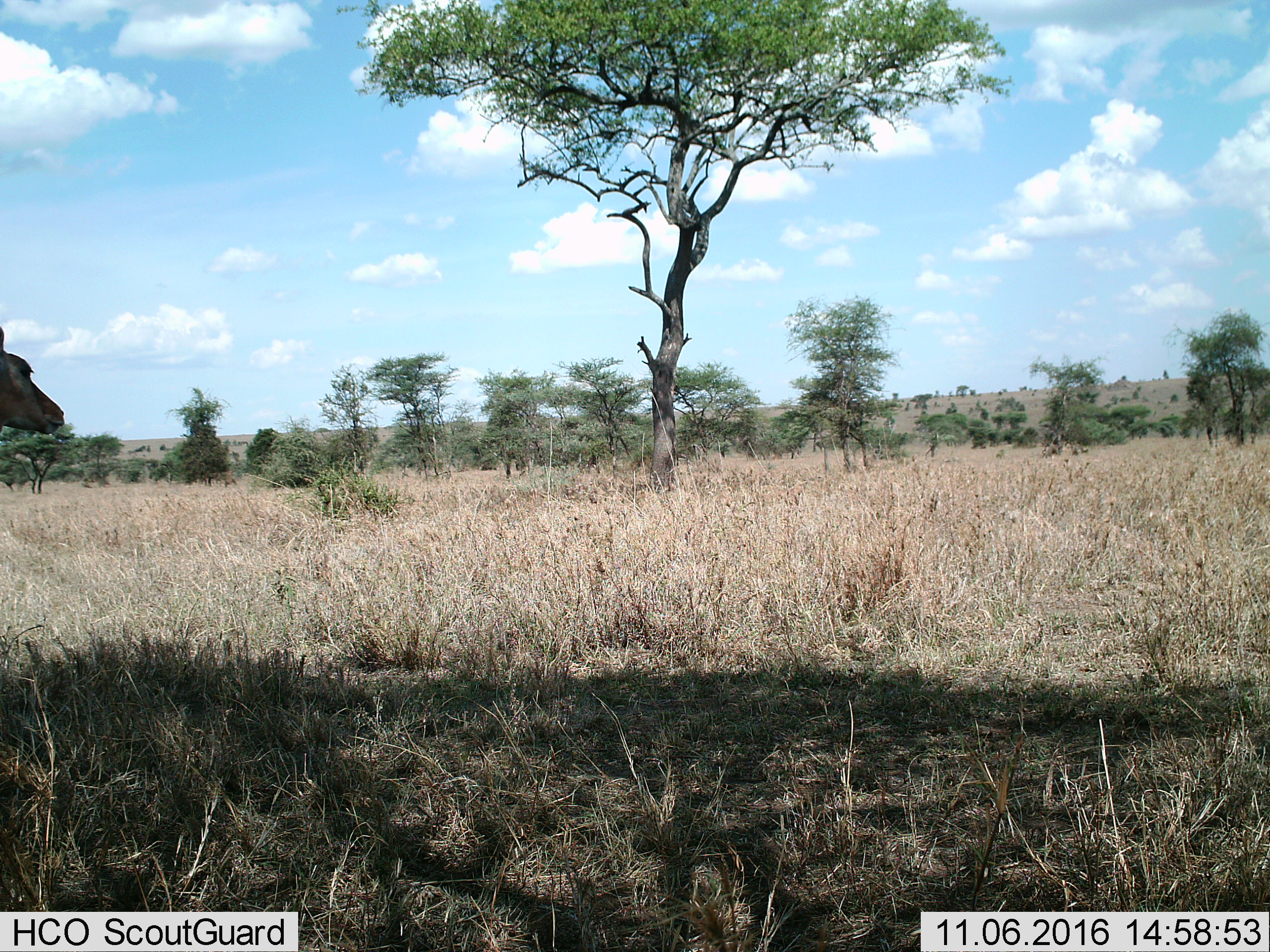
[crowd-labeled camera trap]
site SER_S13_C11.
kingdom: Animalia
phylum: Chordata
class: Mammalia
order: Artiodactyla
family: Bovidae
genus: Aepyceros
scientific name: Aepyceros melampus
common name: impala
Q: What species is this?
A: Impala (Aepyceros melampus).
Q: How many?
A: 1.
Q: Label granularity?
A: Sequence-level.